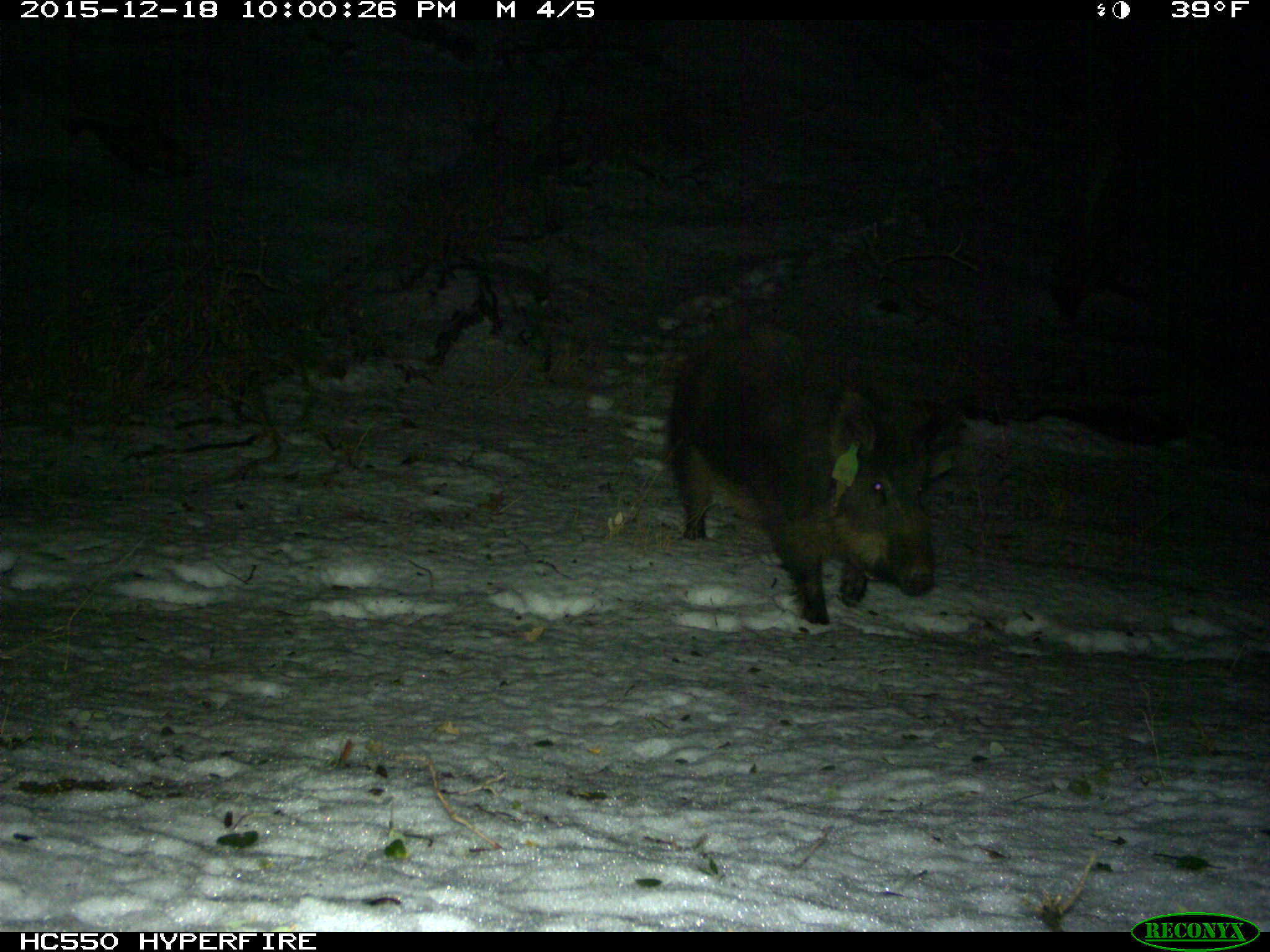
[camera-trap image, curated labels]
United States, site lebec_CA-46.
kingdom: Animalia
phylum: Chordata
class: Mammalia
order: Artiodactyla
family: Suidae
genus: Sus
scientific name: Sus scrofa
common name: wild boar